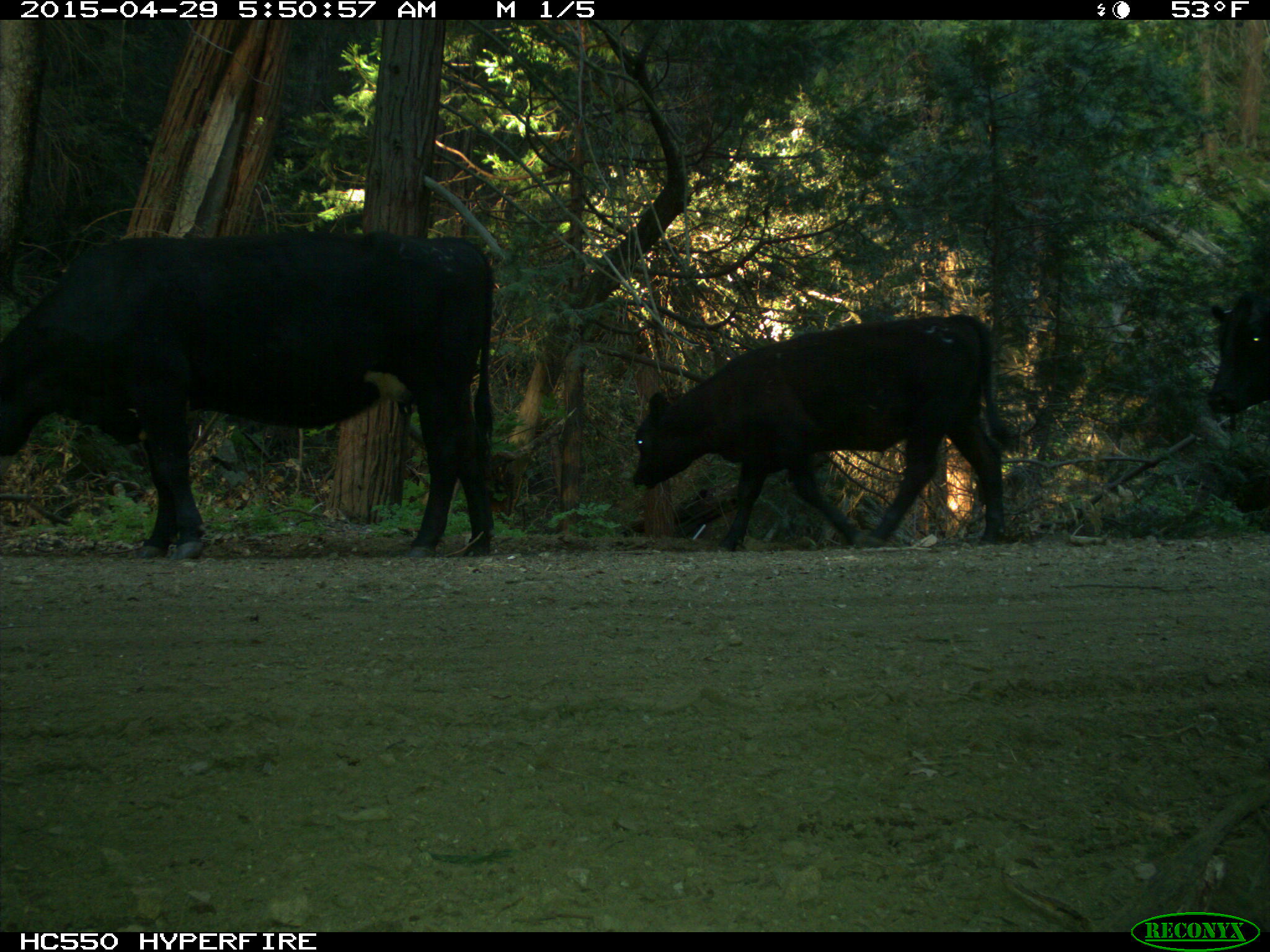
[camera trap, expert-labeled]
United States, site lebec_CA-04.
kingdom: Animalia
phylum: Chordata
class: Mammalia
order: Artiodactyla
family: Bovidae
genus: Bos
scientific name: Bos taurus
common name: domestic cow